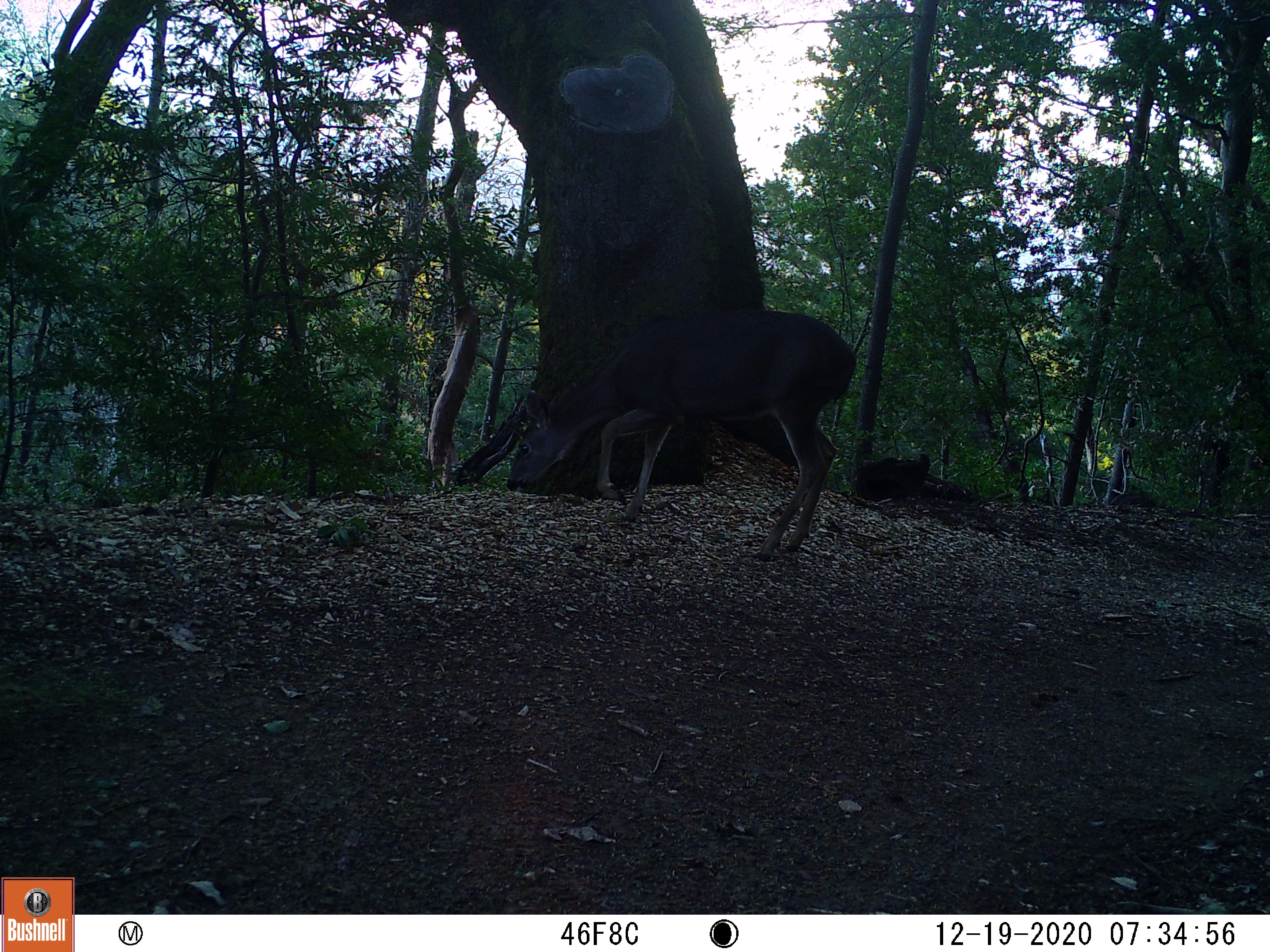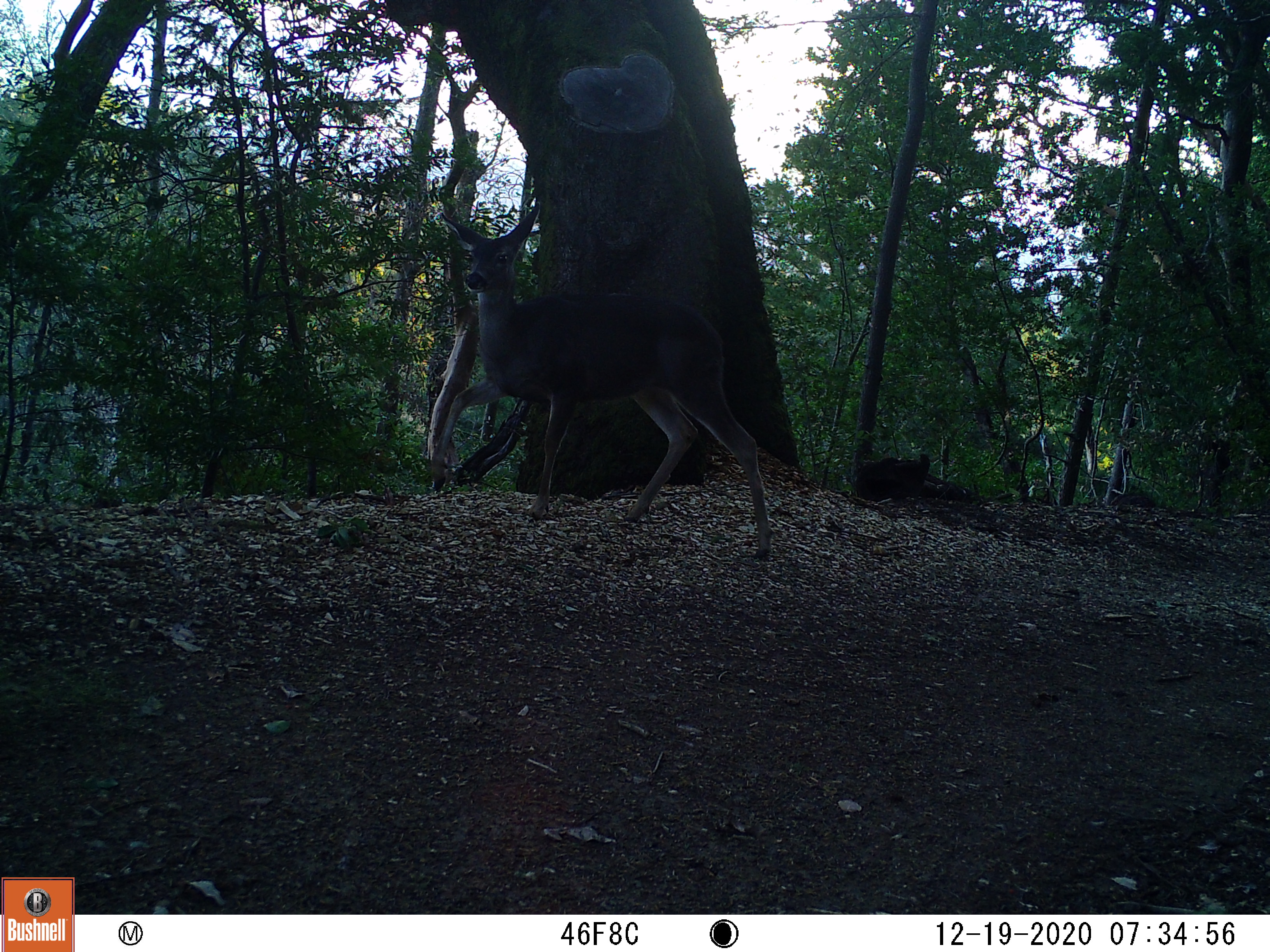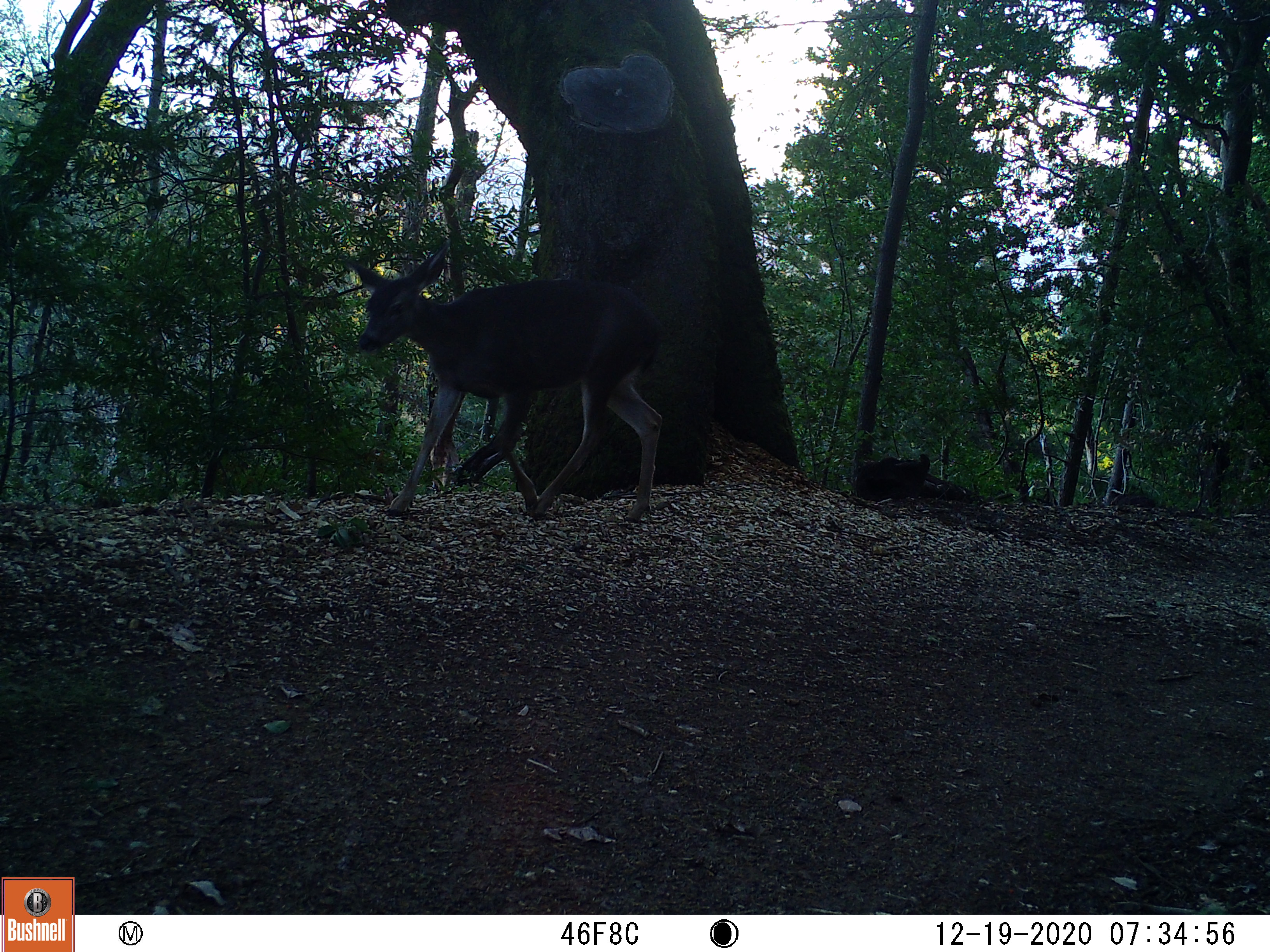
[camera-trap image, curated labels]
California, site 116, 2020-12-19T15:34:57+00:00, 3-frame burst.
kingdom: Animalia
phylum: Chordata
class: Mammalia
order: Artiodactyla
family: Cervidae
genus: Odocoileus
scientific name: Odocoileus hemionus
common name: mule deer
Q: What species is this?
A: Mule deer (Odocoileus hemionus).